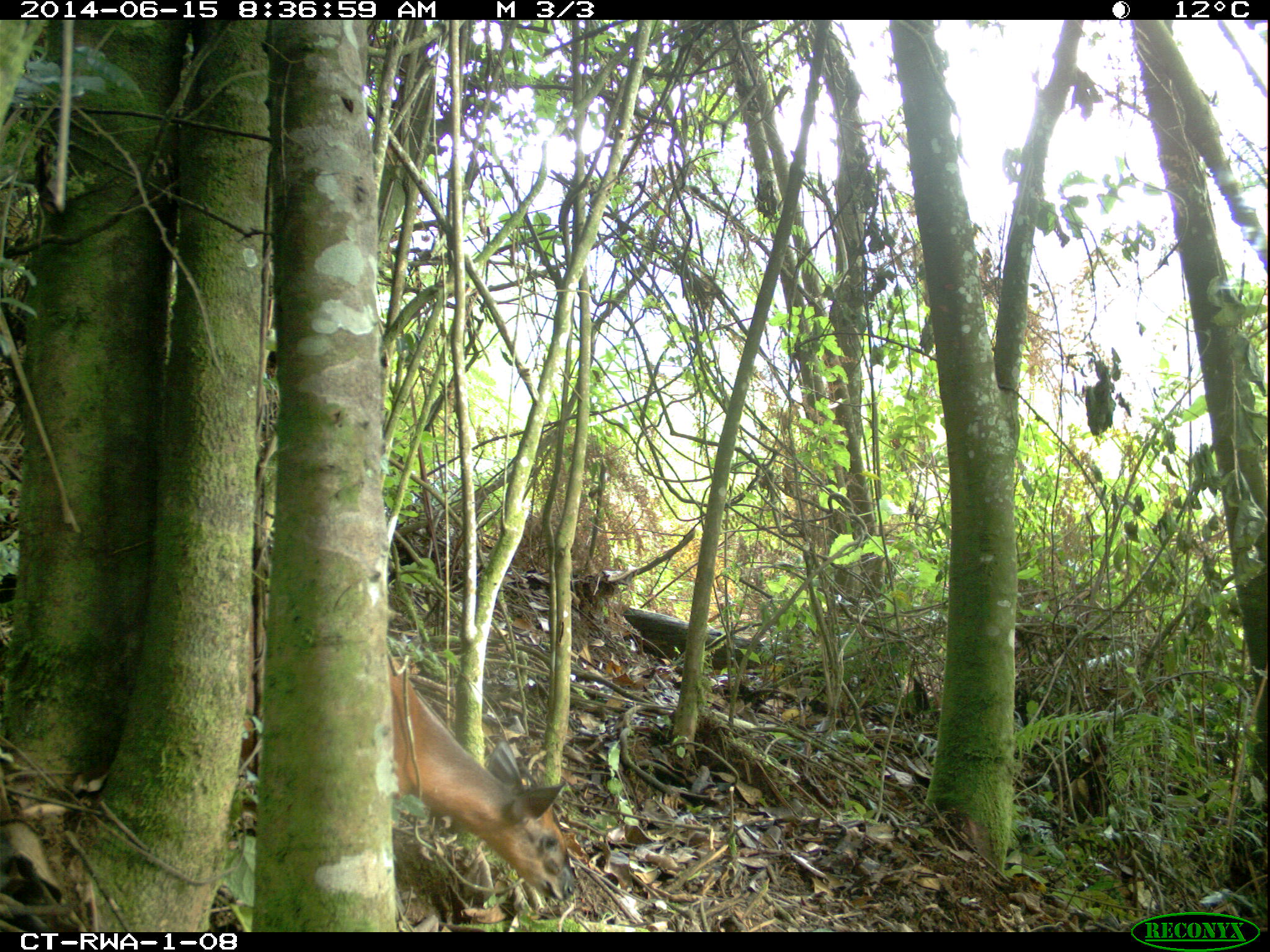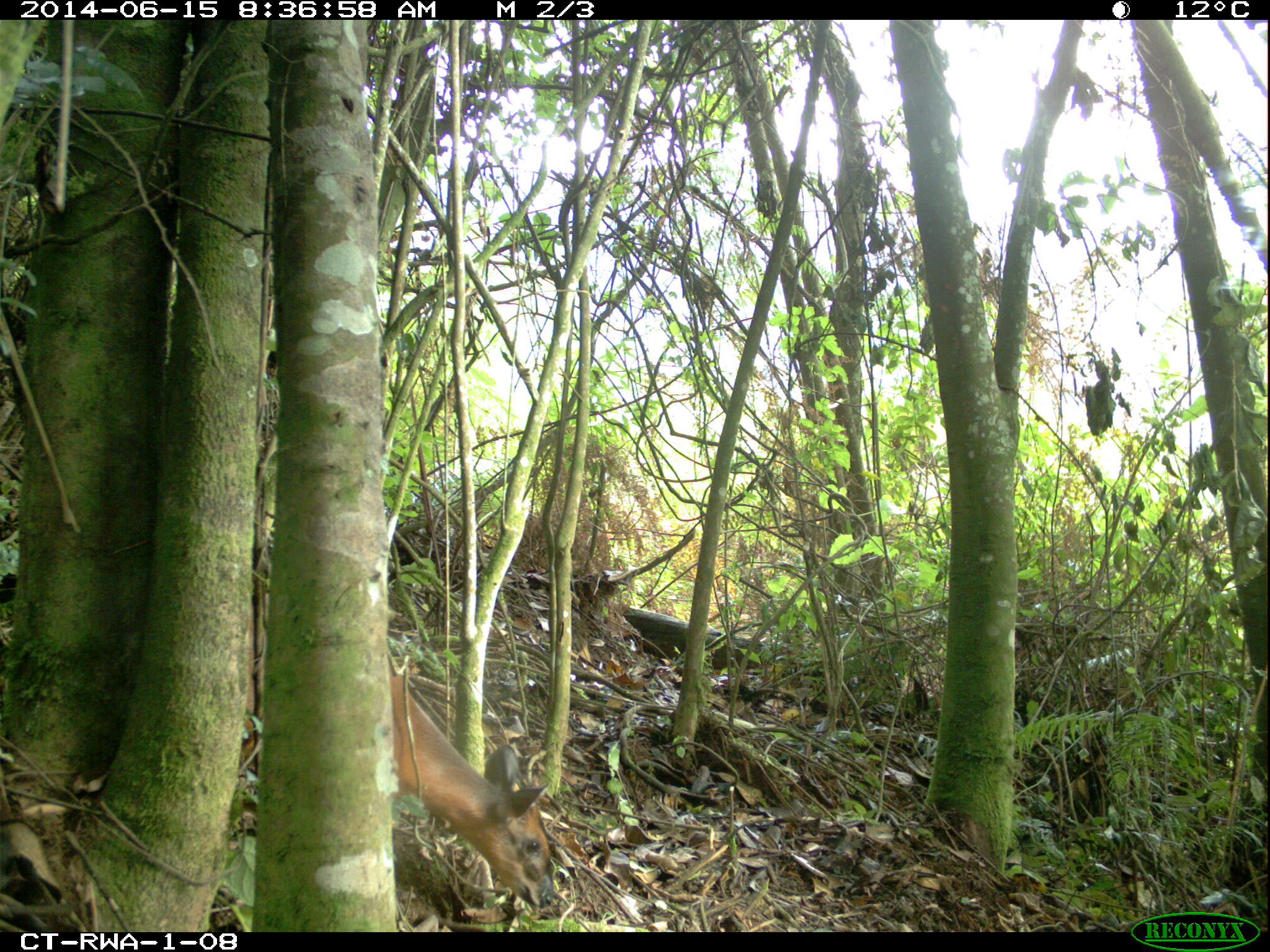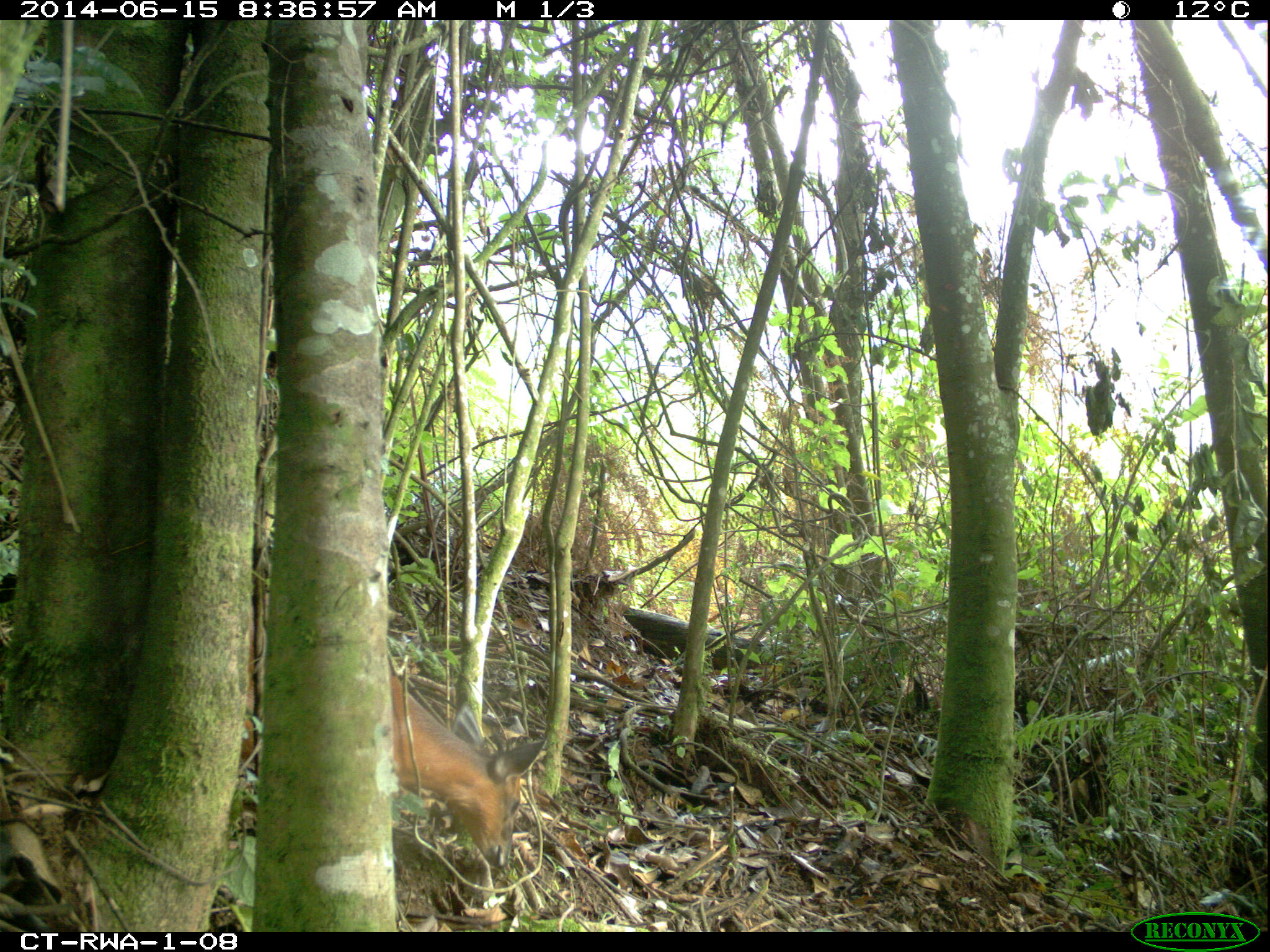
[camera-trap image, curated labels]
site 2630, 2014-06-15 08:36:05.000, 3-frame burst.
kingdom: Animalia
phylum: Chordata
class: Mammalia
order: Artiodactyla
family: Bovidae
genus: Cephalophus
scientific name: Cephalophus nigrifrons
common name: black-fronted duiker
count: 1